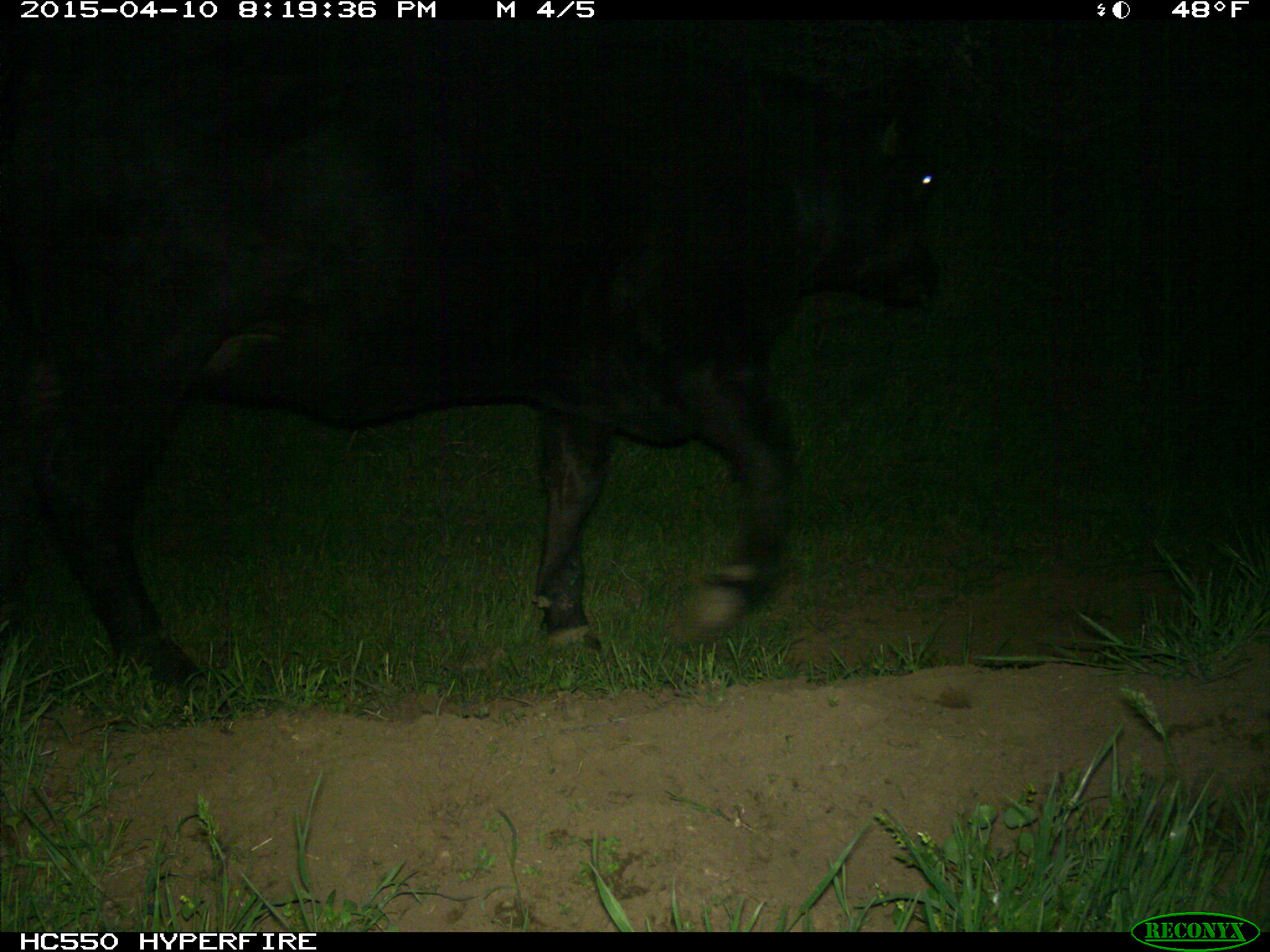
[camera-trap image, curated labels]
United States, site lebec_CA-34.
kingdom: Animalia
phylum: Chordata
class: Mammalia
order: Artiodactyla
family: Bovidae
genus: Bos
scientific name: Bos taurus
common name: domestic cow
Bos taurus (domestic cow).